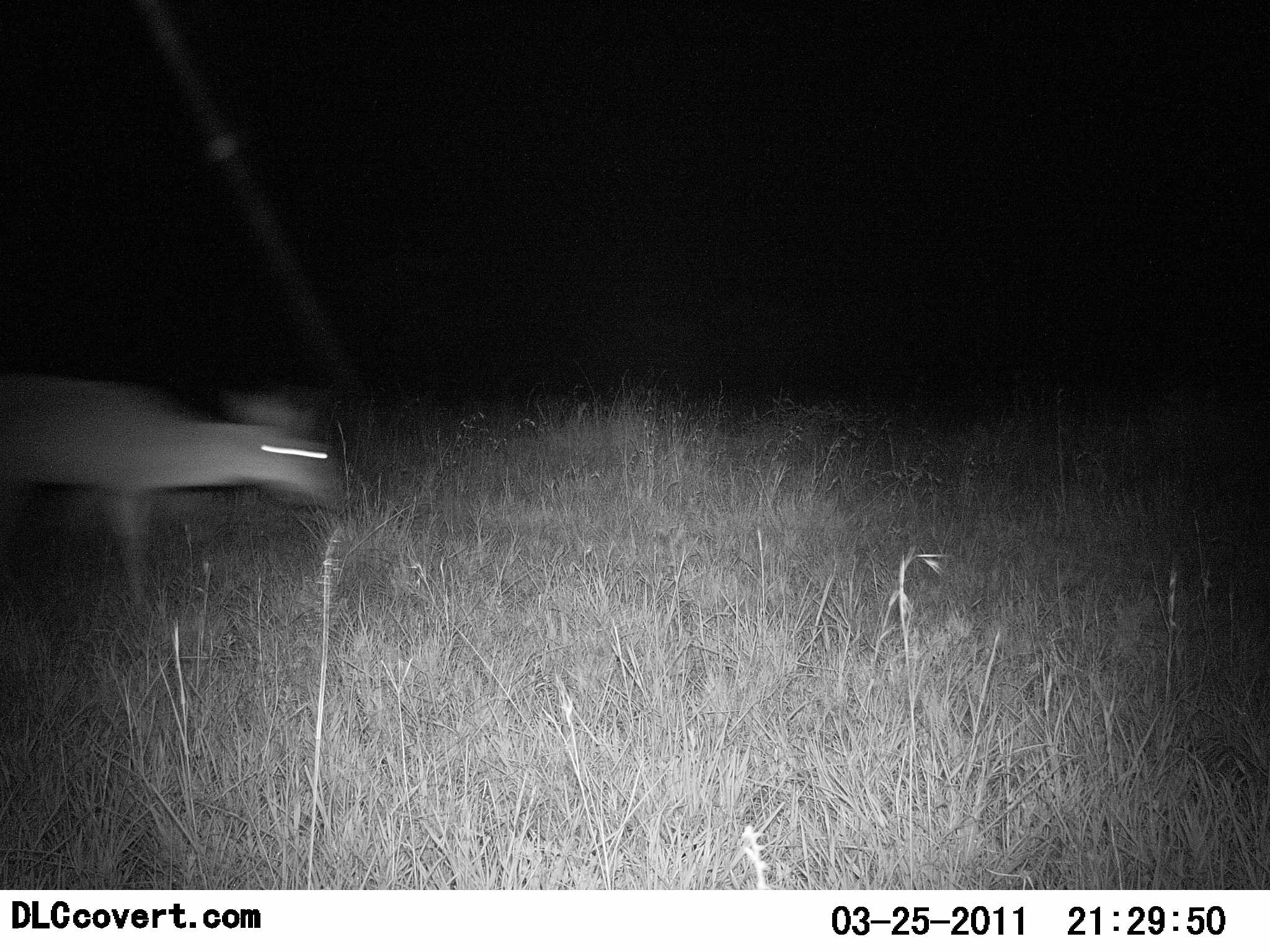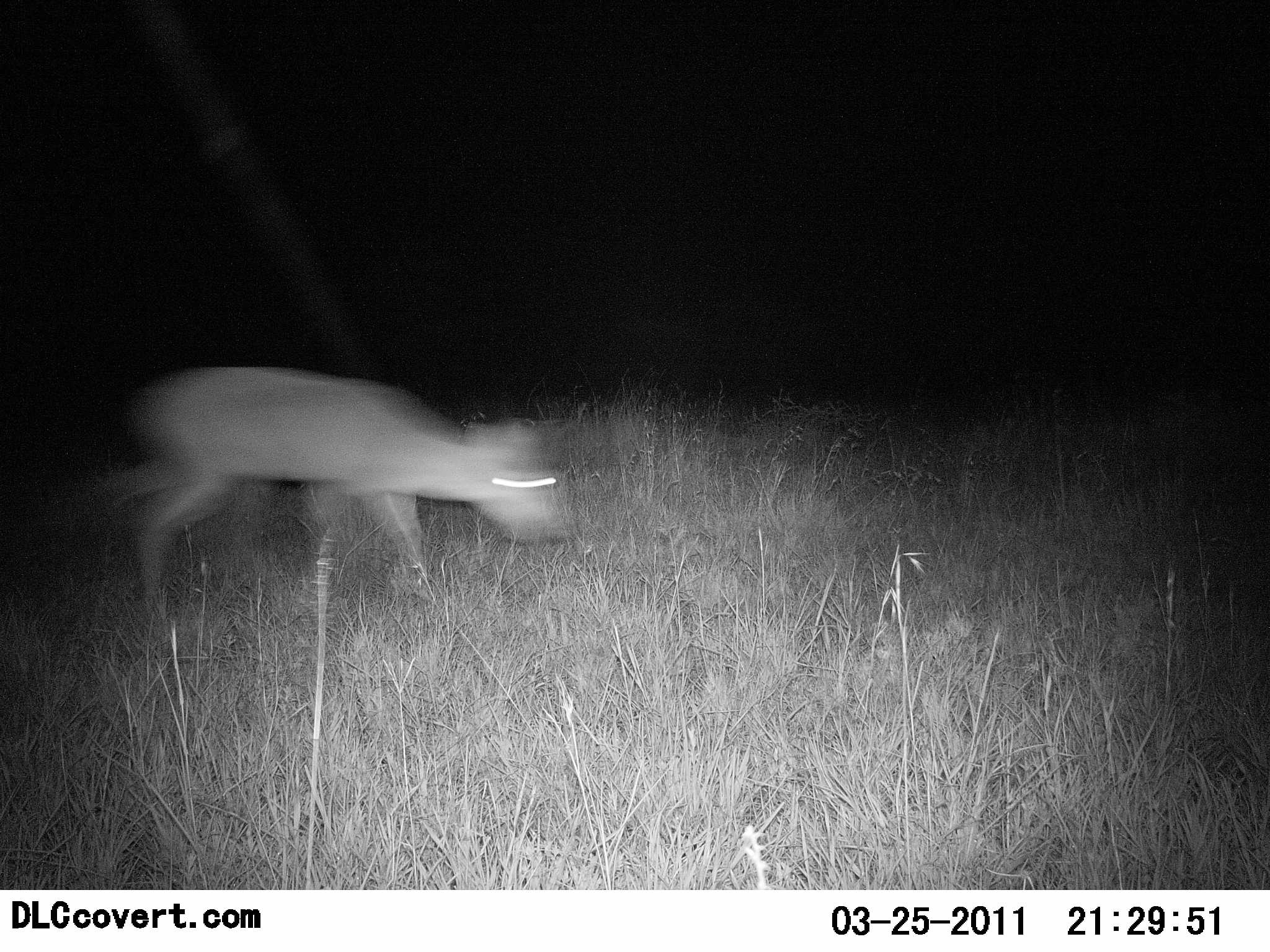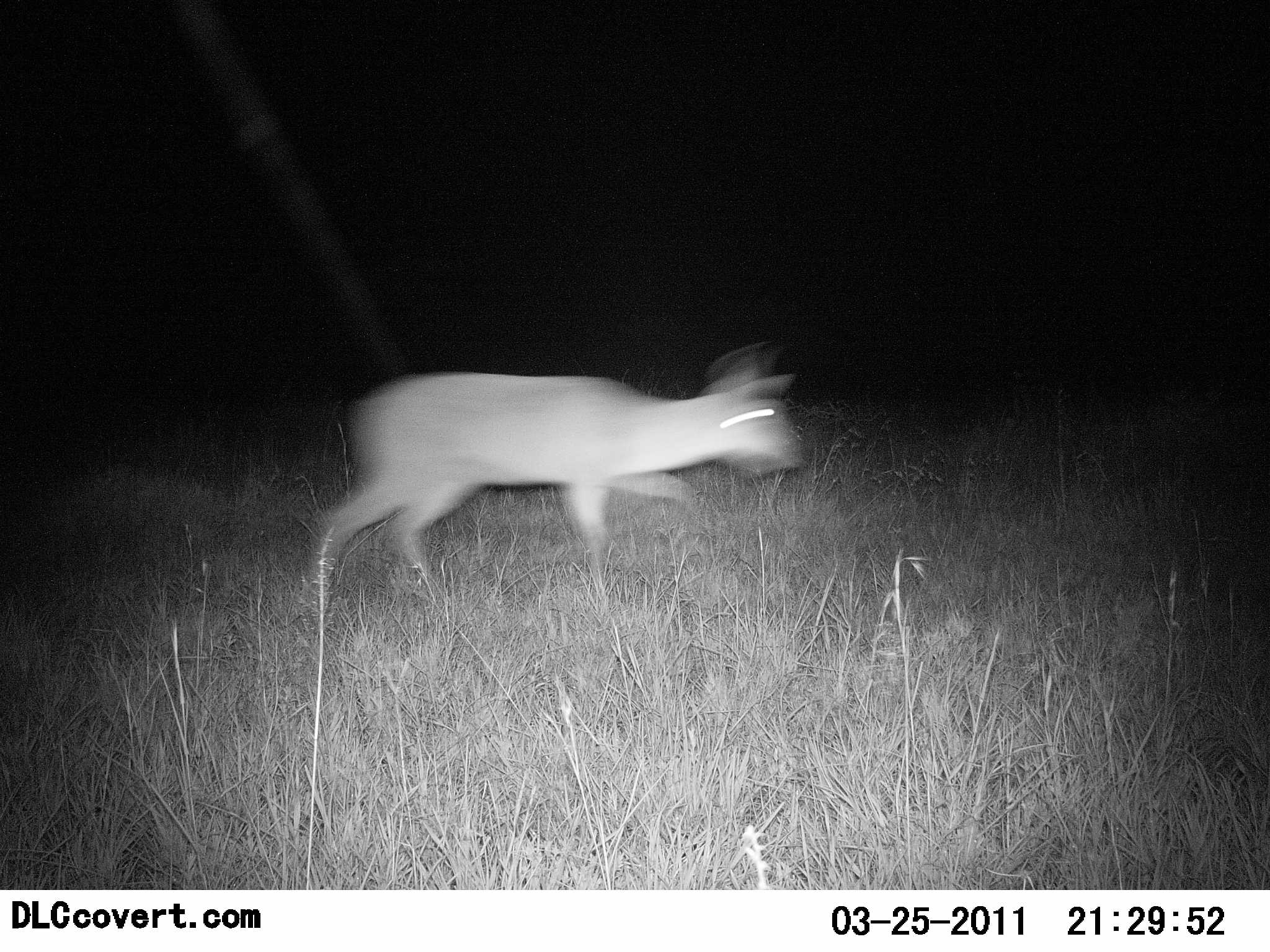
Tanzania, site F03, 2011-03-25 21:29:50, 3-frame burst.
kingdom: Animalia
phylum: Chordata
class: Mammalia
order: Artiodactyla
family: Bovidae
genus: Redunca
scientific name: Redunca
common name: reedbuck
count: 1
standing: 0%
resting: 0%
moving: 90%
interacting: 0%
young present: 0%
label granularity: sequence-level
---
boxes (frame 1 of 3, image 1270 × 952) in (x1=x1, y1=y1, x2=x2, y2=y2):
animal: (x1=0, y1=373, x2=341, y2=625)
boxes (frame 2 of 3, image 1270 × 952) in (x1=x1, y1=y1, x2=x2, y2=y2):
animal: (x1=84, y1=360, x2=571, y2=634)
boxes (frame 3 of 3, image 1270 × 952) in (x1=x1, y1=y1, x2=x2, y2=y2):
animal: (x1=305, y1=337, x2=806, y2=631)